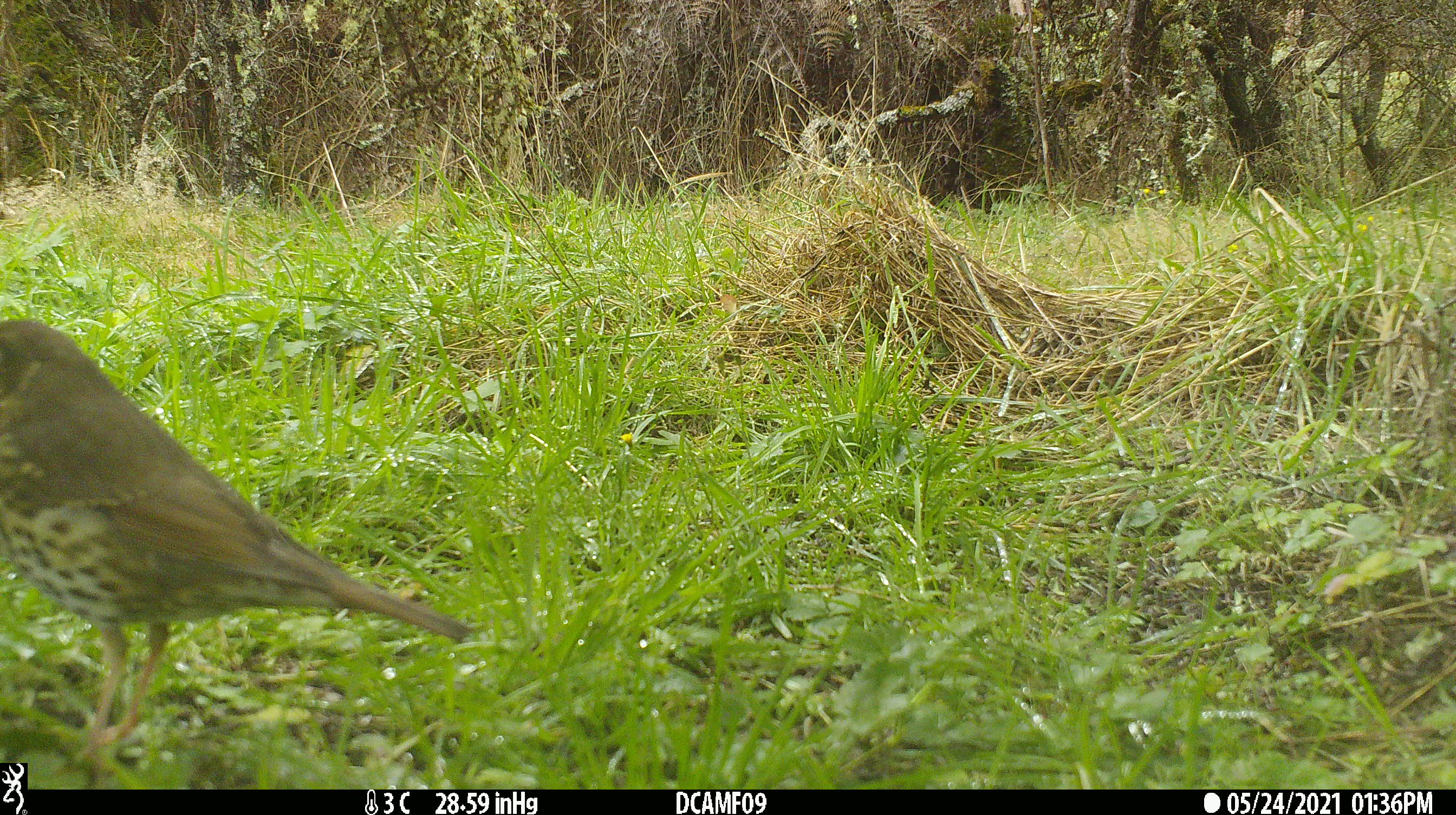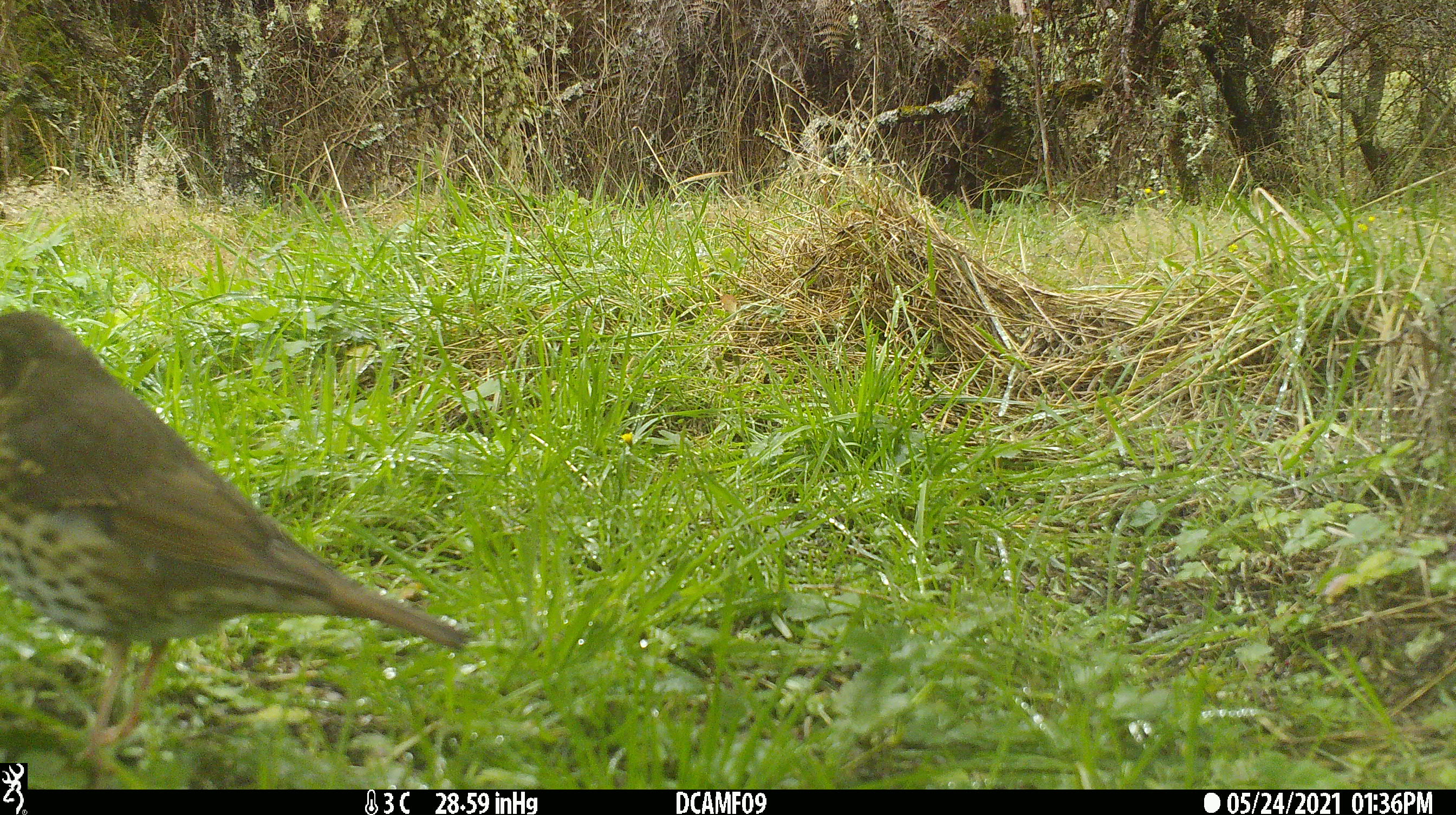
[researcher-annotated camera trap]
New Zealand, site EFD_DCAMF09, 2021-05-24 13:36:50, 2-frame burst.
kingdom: Animalia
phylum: Chordata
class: Aves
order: Passeriformes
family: Turdidae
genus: Turdus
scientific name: Turdus philomelos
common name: song thrush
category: thrush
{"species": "thrush (song thrush) (Turdus philomelos)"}